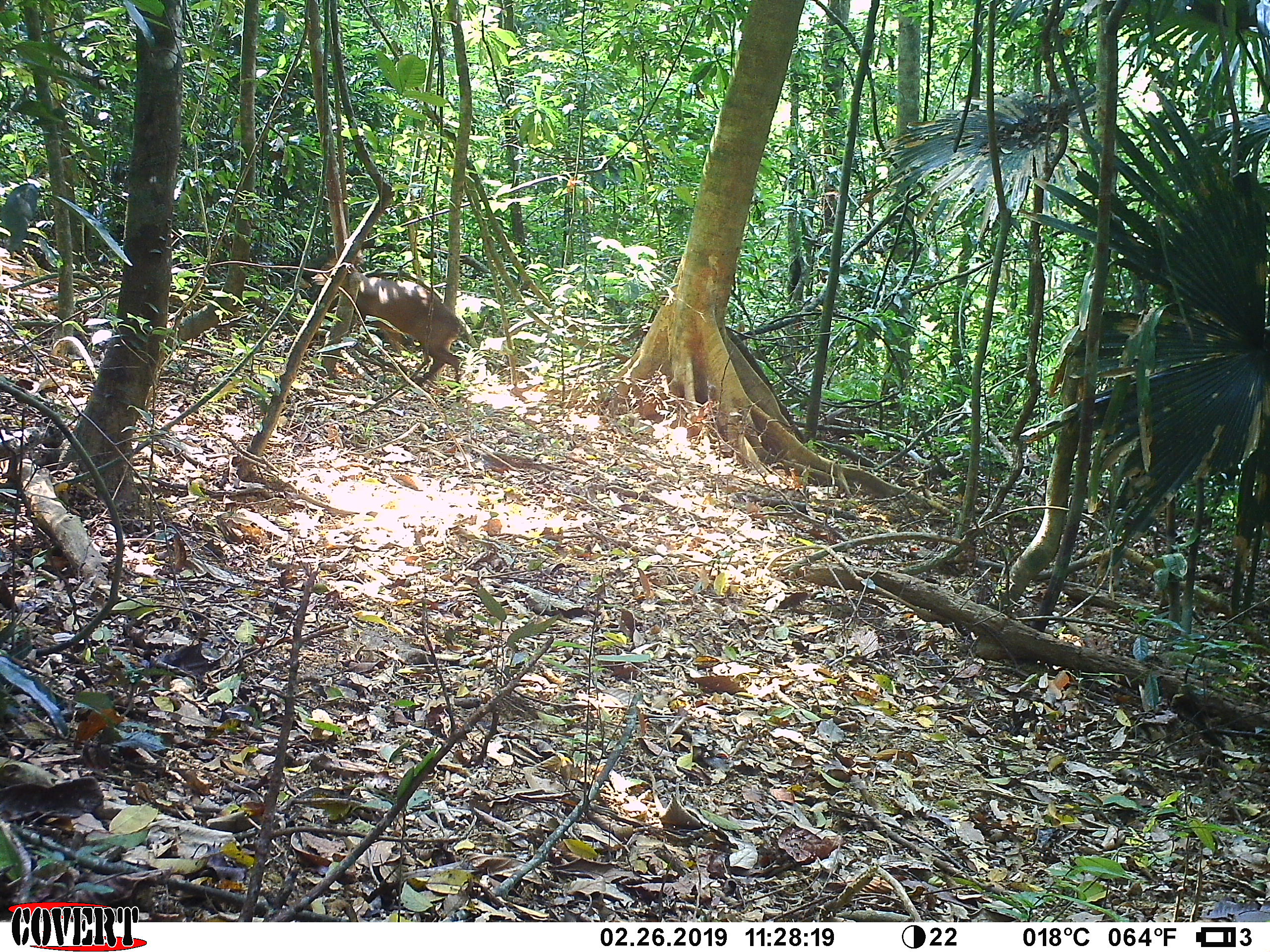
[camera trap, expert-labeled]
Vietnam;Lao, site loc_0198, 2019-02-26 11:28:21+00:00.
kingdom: Animalia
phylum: Chordata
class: Mammalia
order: Artiodactyla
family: Cervidae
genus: Muntiacus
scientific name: Muntiacus vuquangensis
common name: large-antlered muntjac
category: large antlered muntjac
Large antlered muntjac (large-antlered muntjac) (Muntiacus vuquangensis). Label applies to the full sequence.